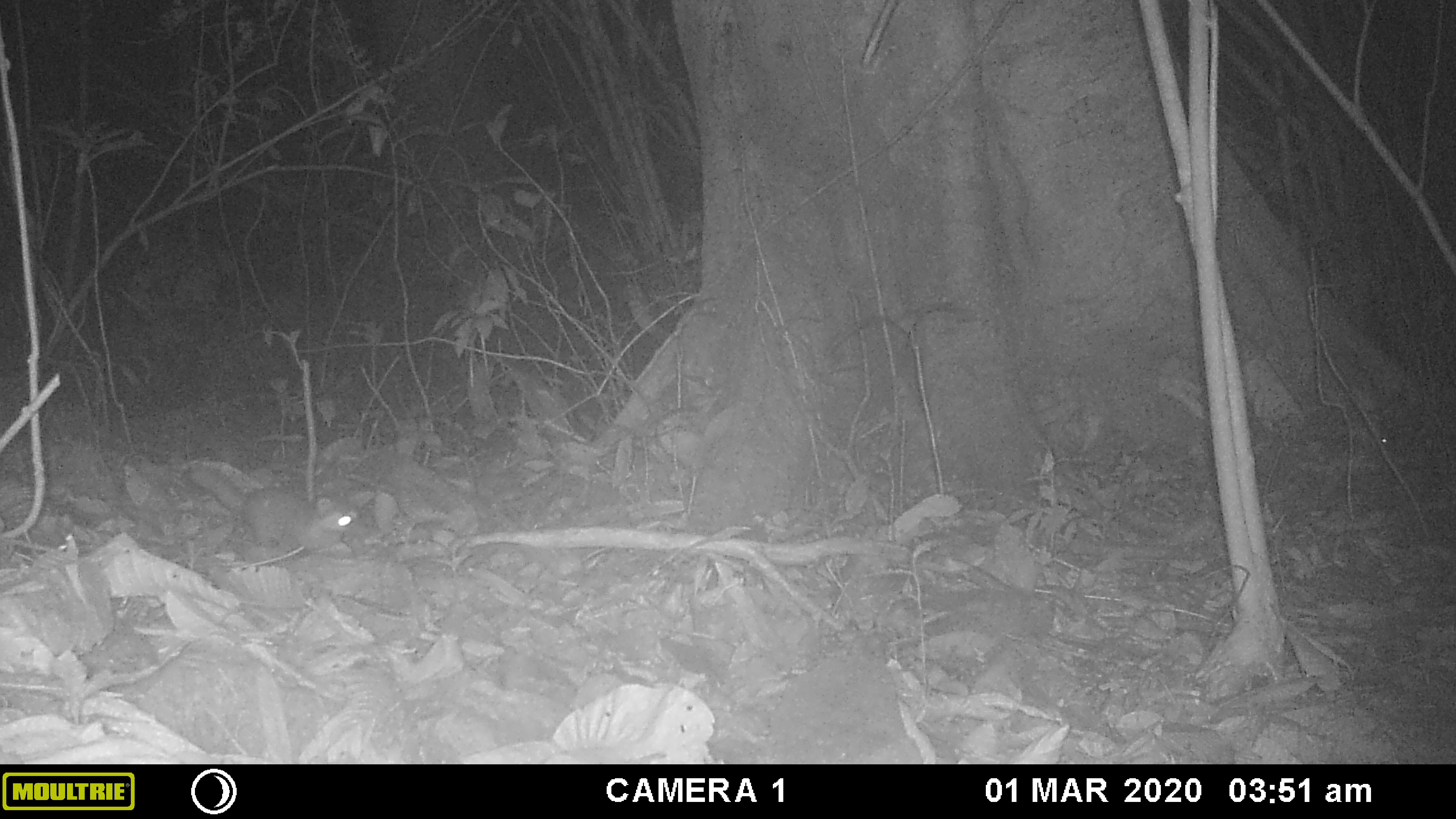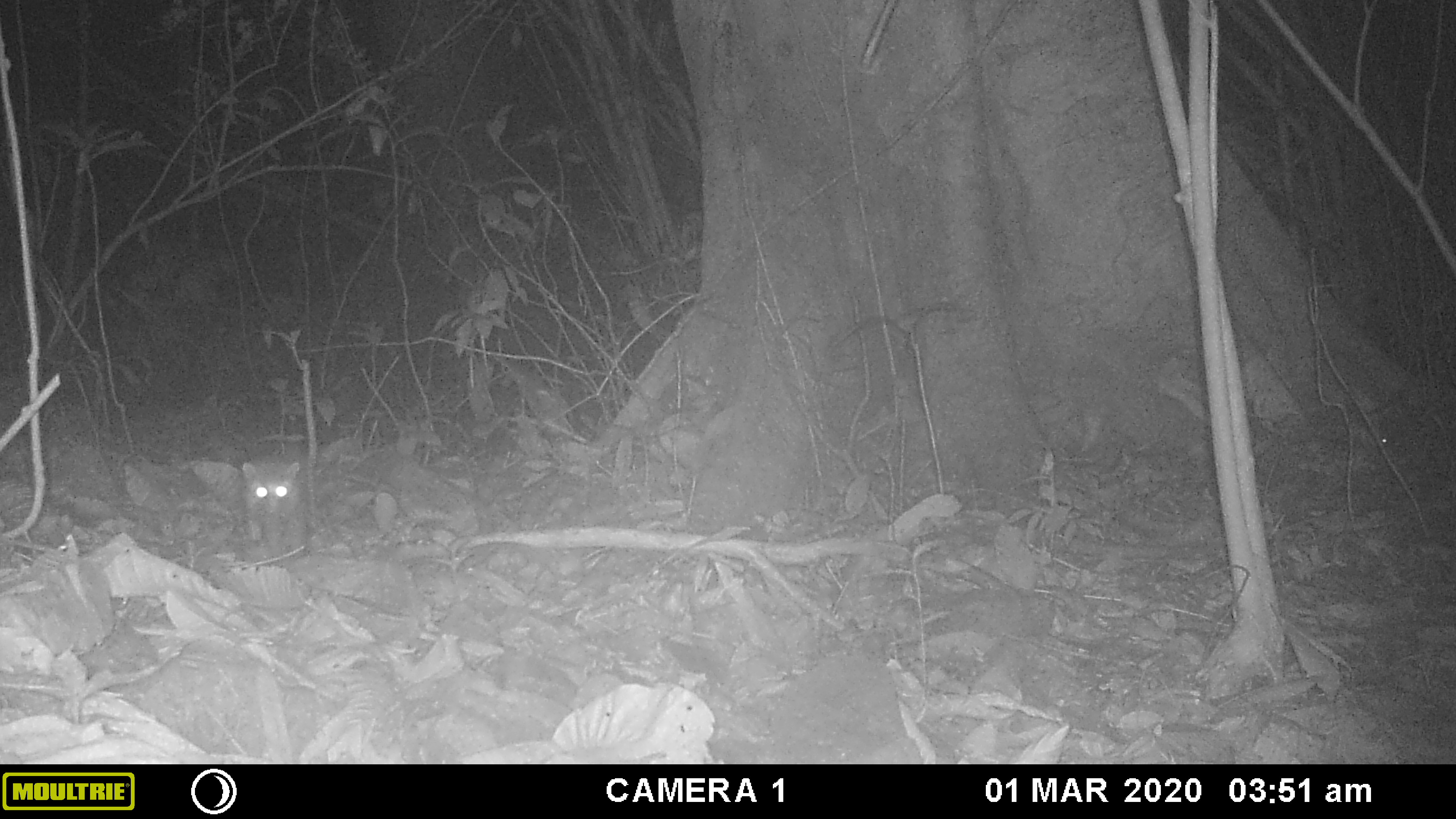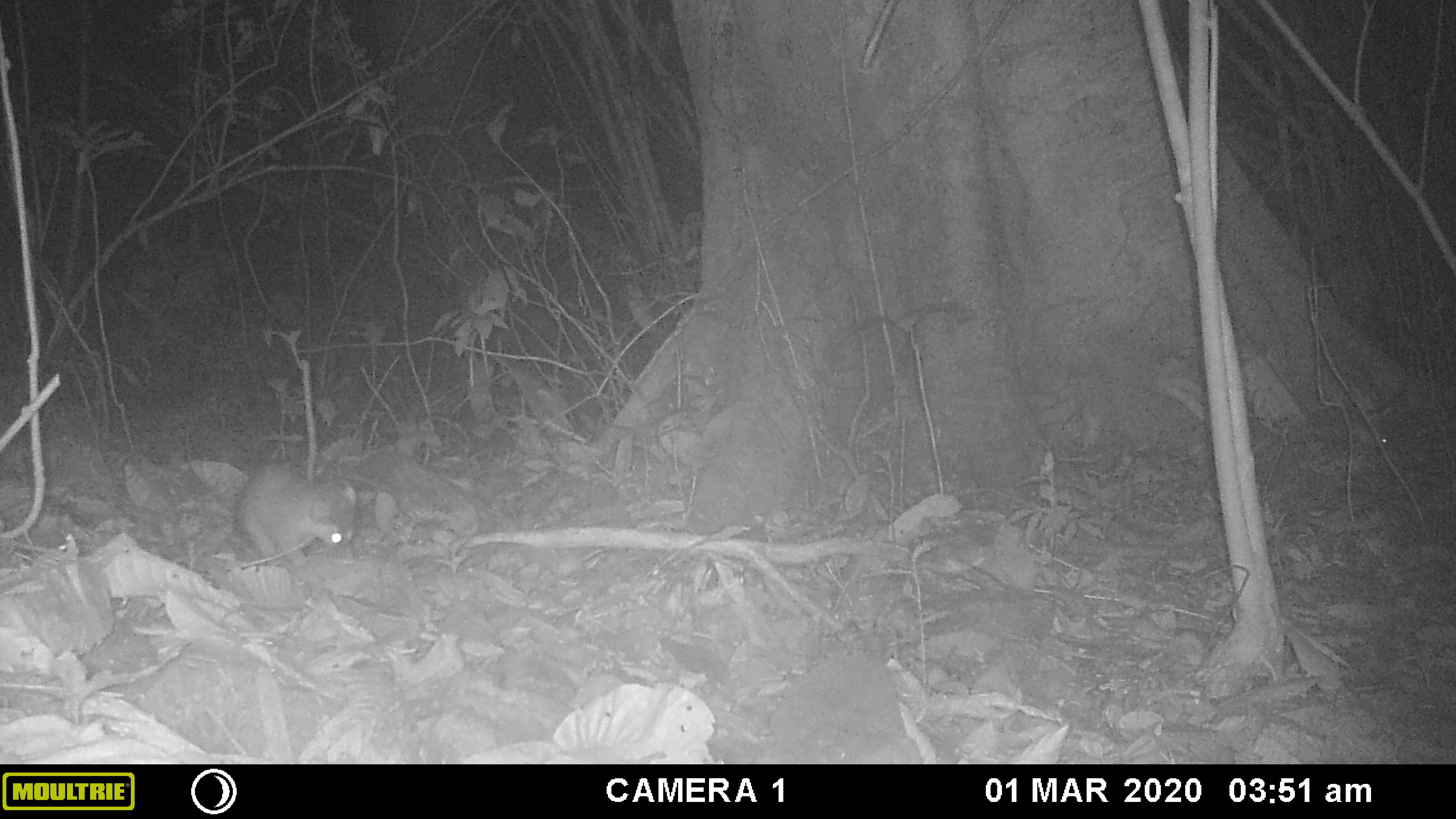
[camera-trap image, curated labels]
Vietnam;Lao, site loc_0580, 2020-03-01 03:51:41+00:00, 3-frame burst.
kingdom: Animalia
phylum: Chordata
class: Mammalia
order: Carnivora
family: Mustelidae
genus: Melogale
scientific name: Melogale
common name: ferret badger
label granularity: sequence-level